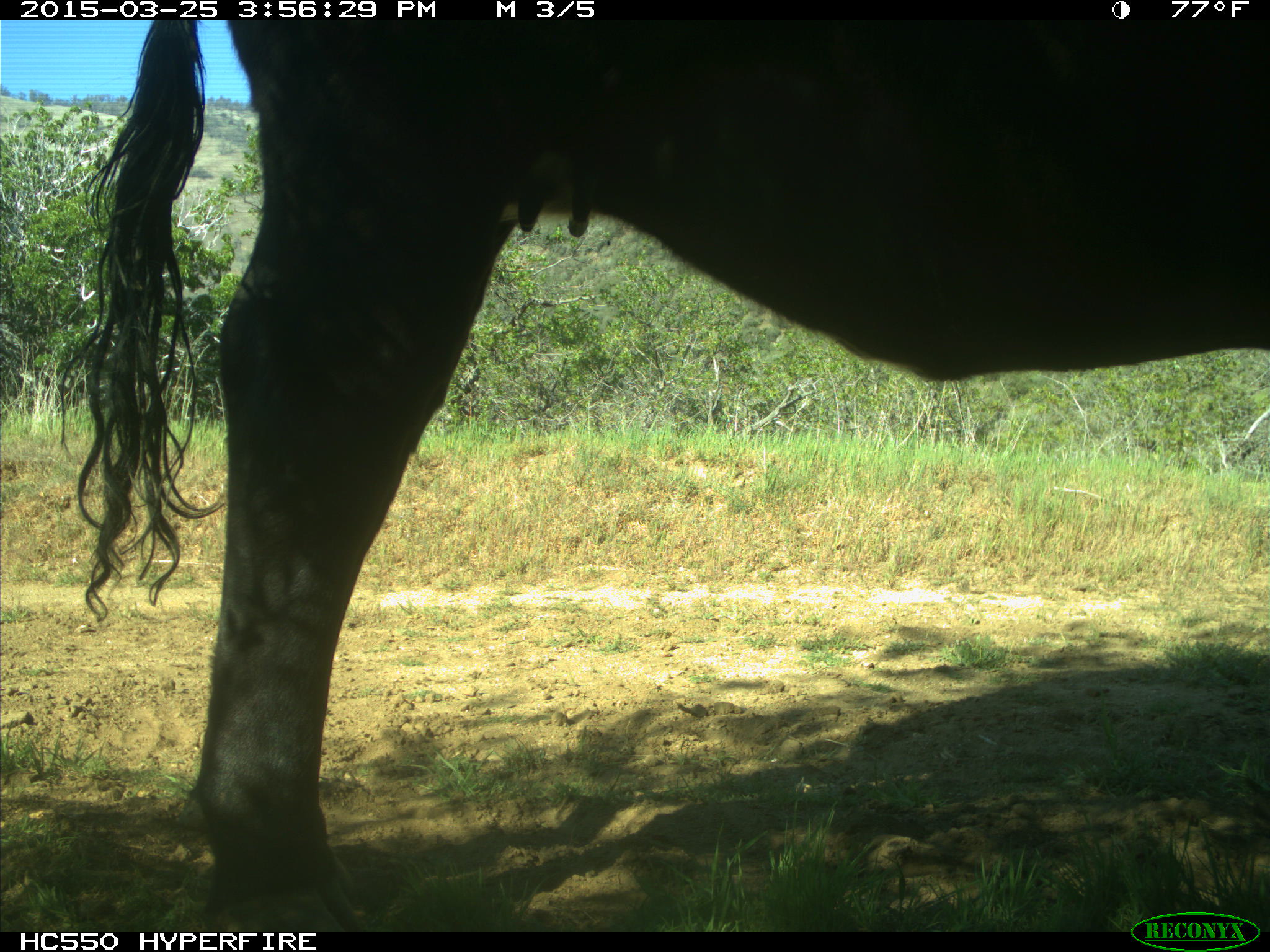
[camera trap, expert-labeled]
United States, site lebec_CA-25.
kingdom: Animalia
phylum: Chordata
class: Mammalia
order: Artiodactyla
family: Bovidae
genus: Bos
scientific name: Bos taurus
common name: domestic cow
Bos taurus (domestic cow).